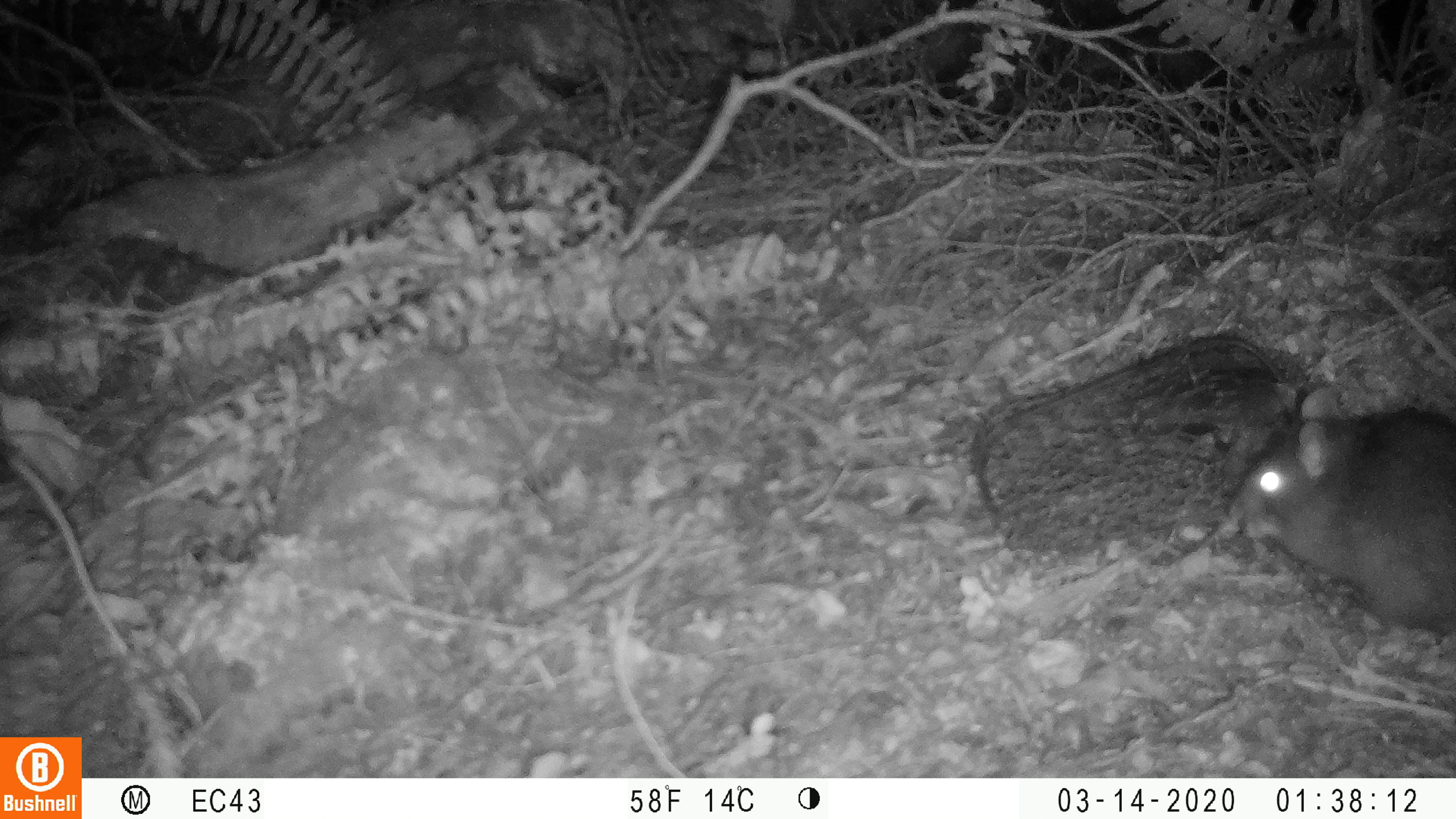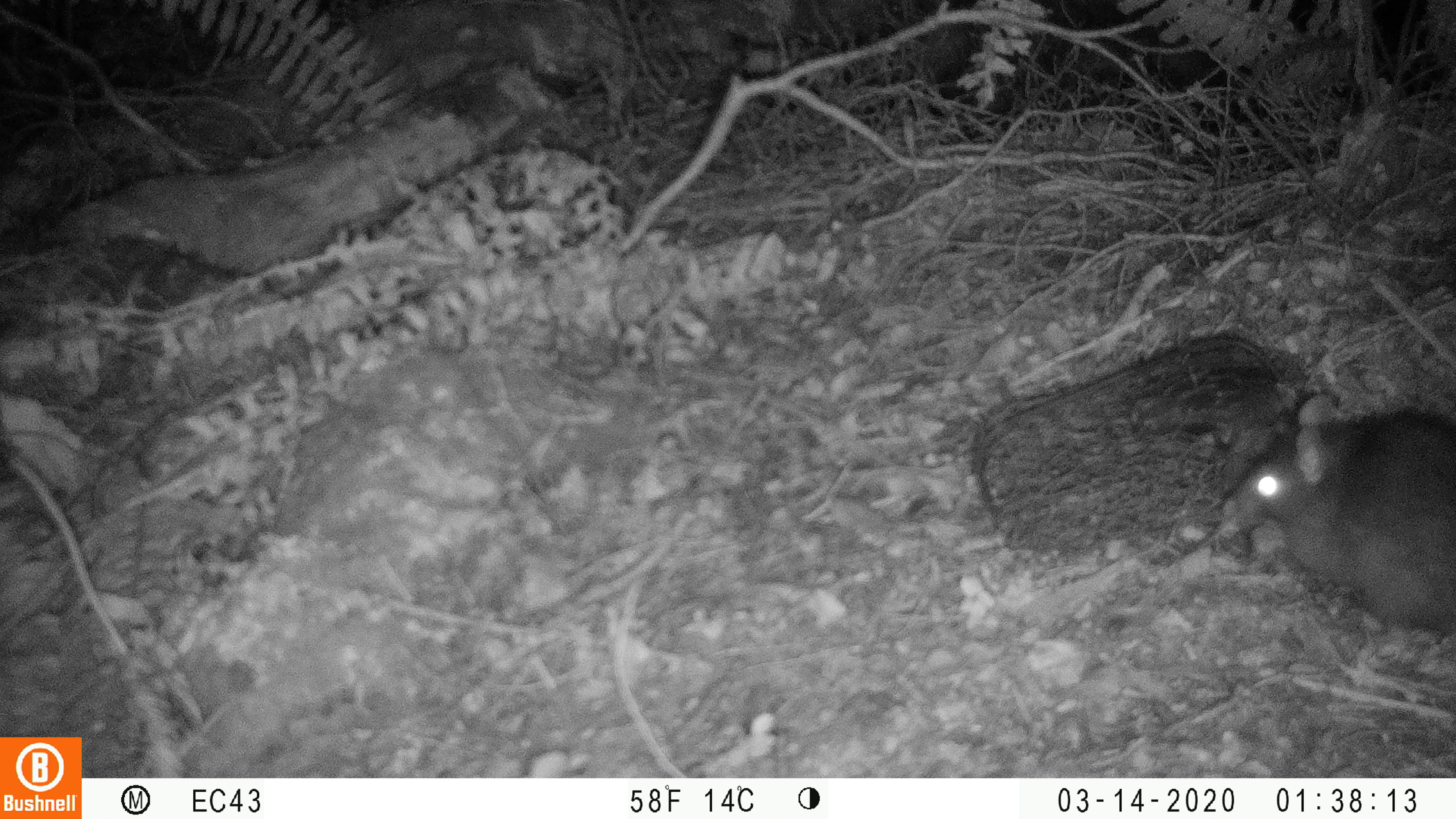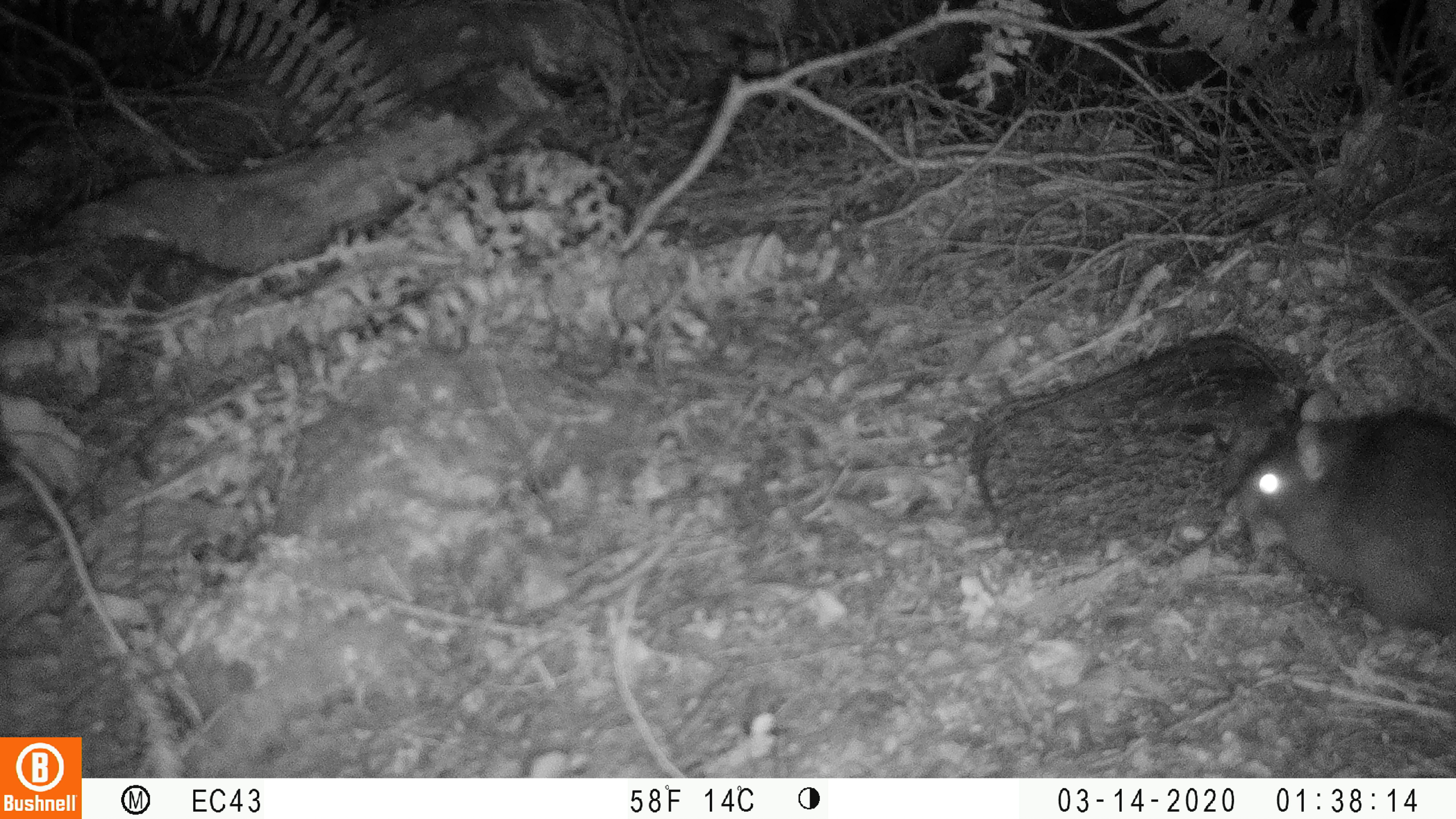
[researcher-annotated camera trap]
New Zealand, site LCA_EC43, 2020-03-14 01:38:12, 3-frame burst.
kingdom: Animalia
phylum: Chordata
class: Mammalia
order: Rodentia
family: Muridae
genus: Rattus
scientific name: Rattus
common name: rat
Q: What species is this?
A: Rat (Rattus).